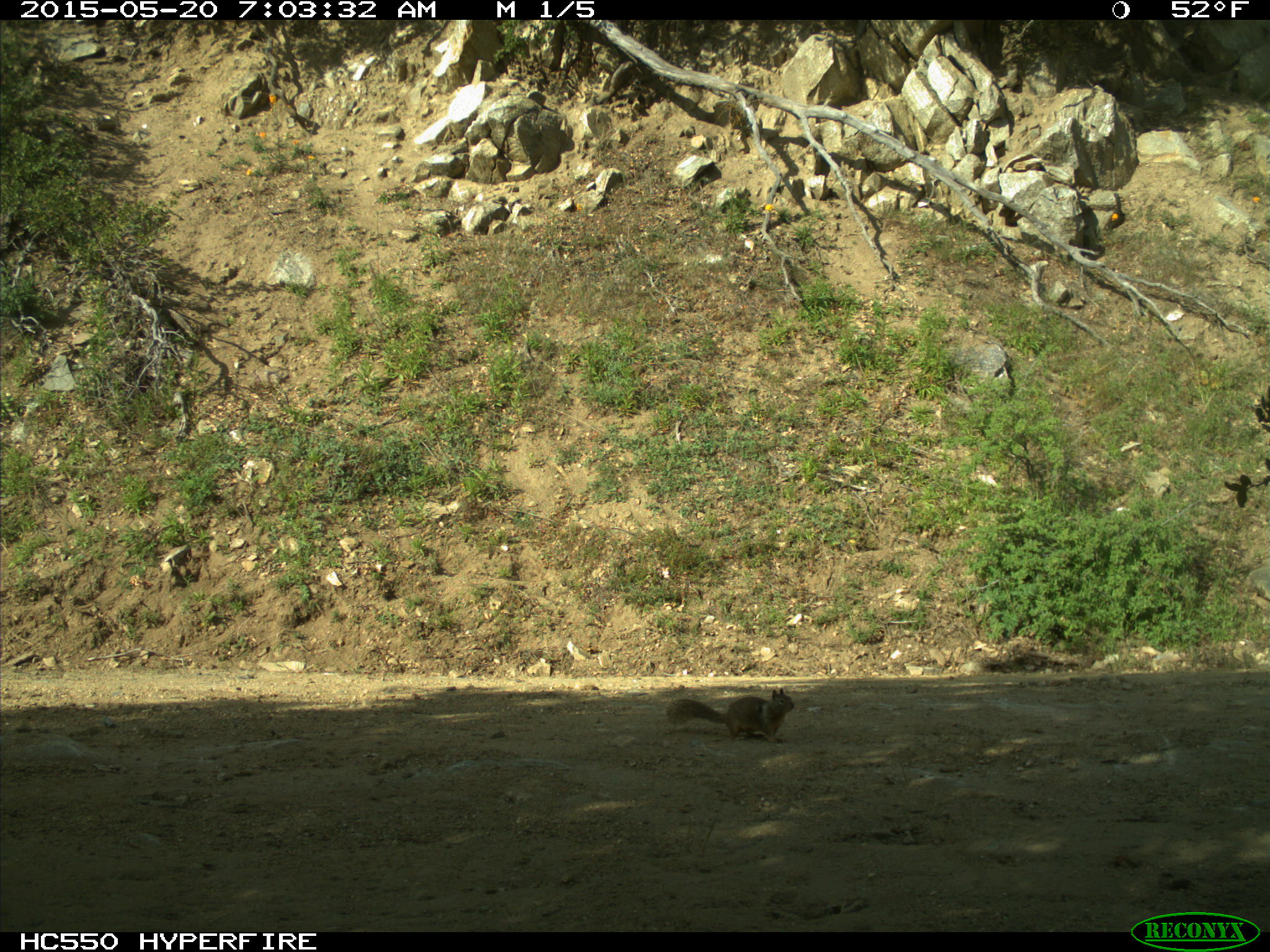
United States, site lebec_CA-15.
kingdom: Animalia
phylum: Chordata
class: Mammalia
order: Rodentia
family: Sciuridae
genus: Otospermophilus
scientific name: Otospermophilus beecheyi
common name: california ground squirrel